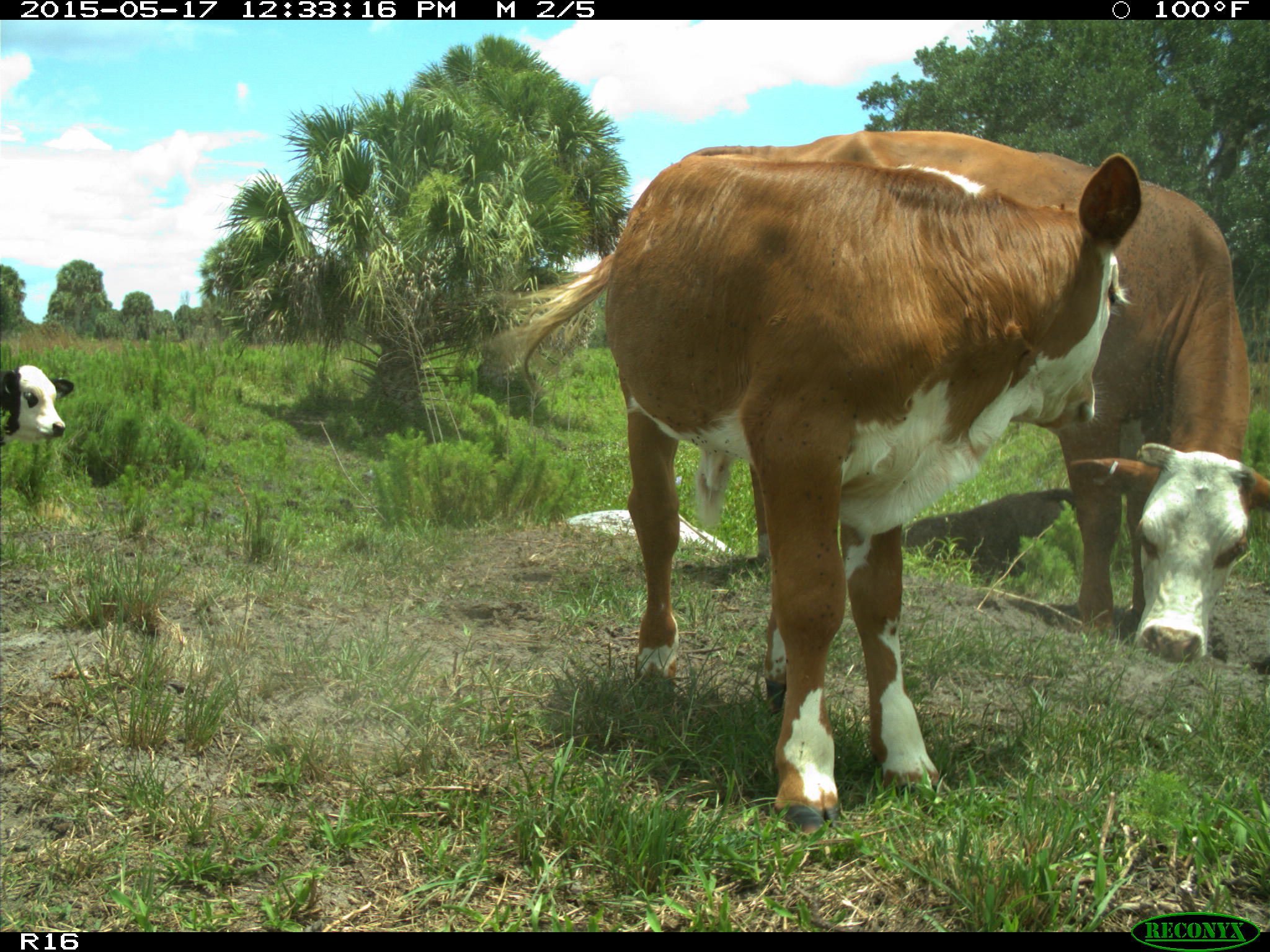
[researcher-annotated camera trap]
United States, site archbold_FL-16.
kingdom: Animalia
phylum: Chordata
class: Mammalia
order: Artiodactyla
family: Bovidae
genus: Bos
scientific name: Bos taurus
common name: domestic cow